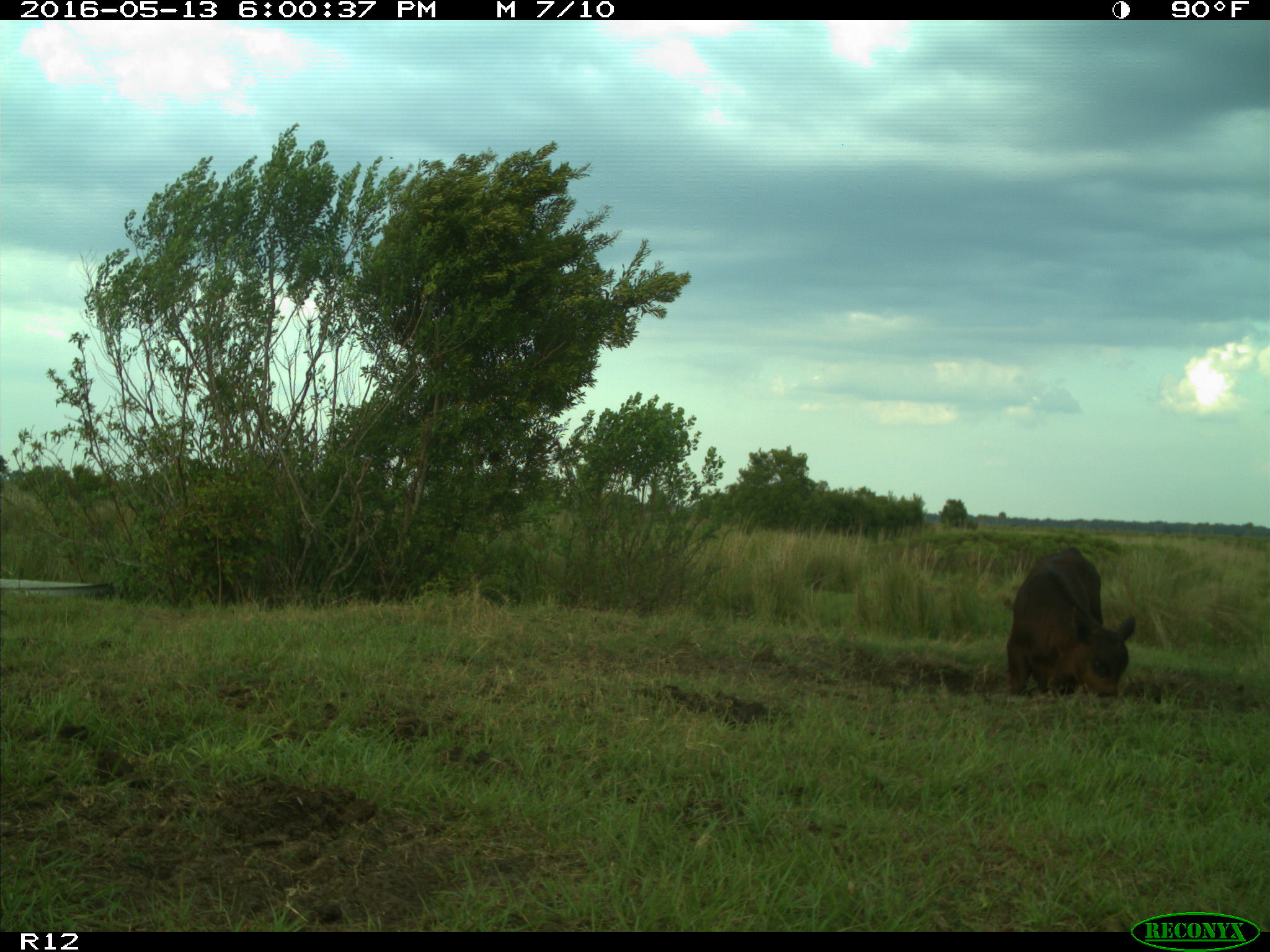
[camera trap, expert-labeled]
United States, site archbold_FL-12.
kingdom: Animalia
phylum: Chordata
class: Mammalia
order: Artiodactyla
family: Bovidae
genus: Bos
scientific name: Bos taurus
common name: domestic cow